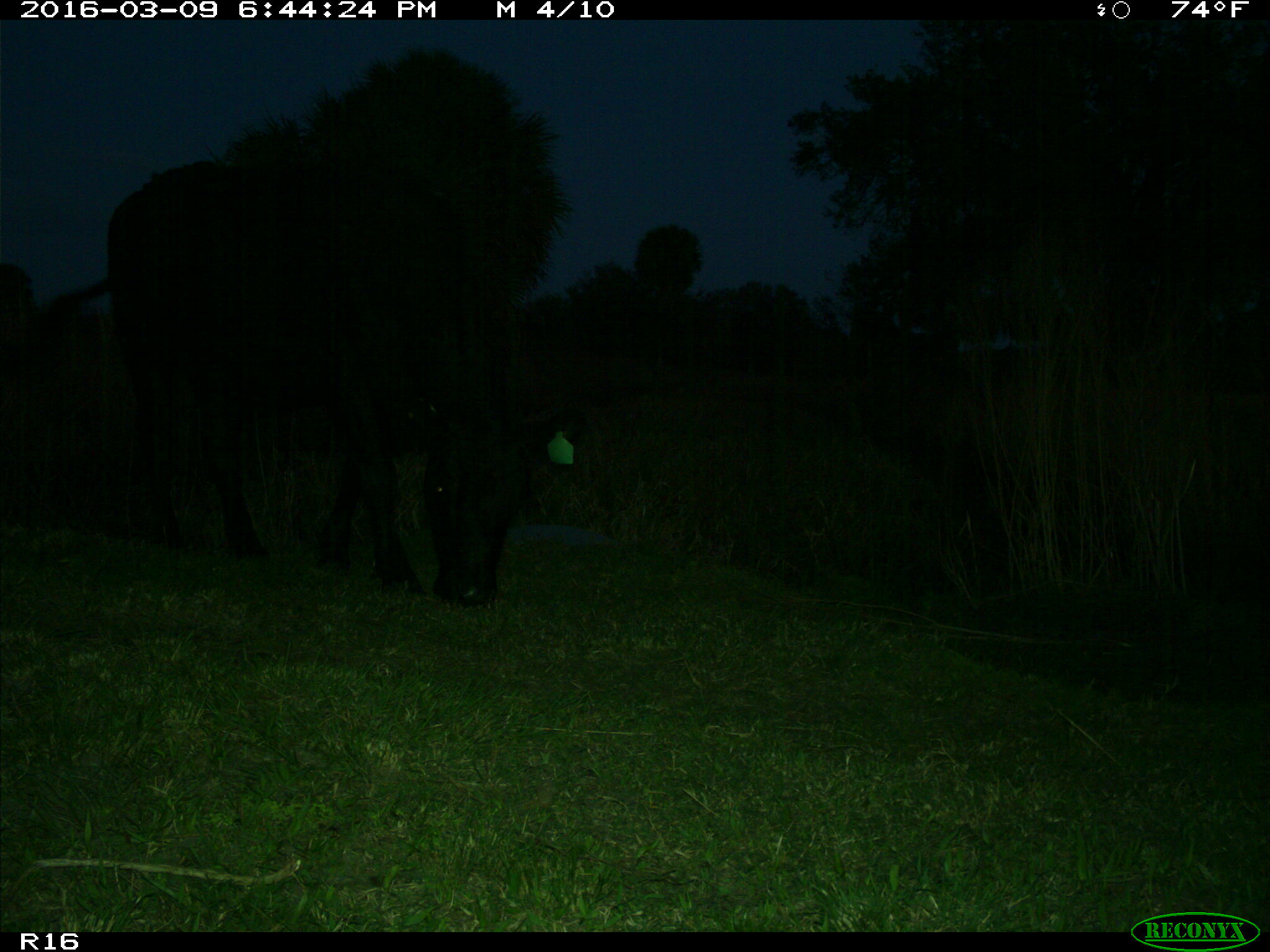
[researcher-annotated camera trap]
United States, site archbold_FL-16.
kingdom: Animalia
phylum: Chordata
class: Mammalia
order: Artiodactyla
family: Bovidae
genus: Bos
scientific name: Bos taurus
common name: domestic cow